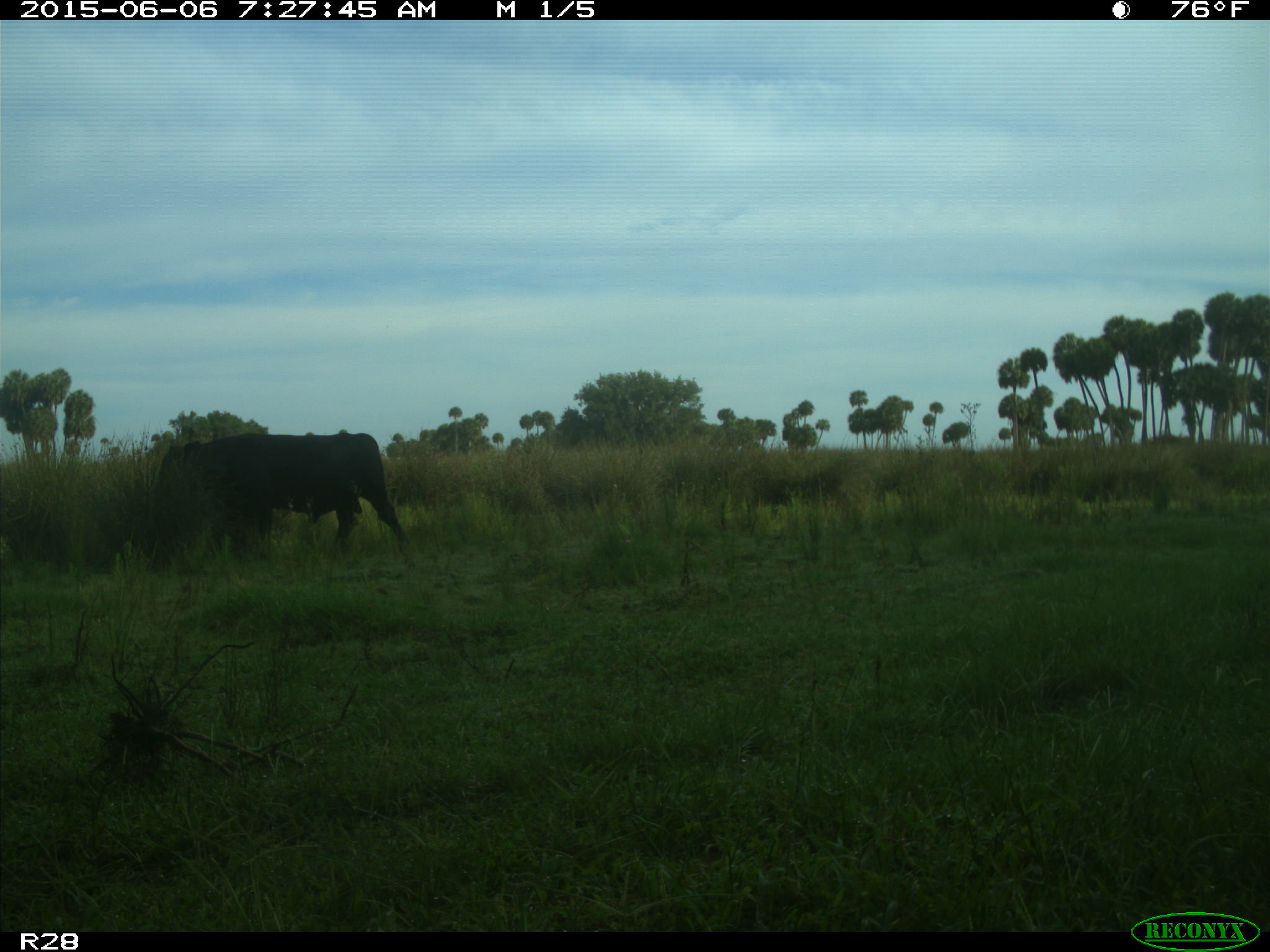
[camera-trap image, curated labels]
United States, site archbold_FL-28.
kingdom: Animalia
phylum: Chordata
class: Mammalia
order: Artiodactyla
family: Bovidae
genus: Bos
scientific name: Bos taurus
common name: domestic cow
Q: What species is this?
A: Bos taurus (domestic cow).